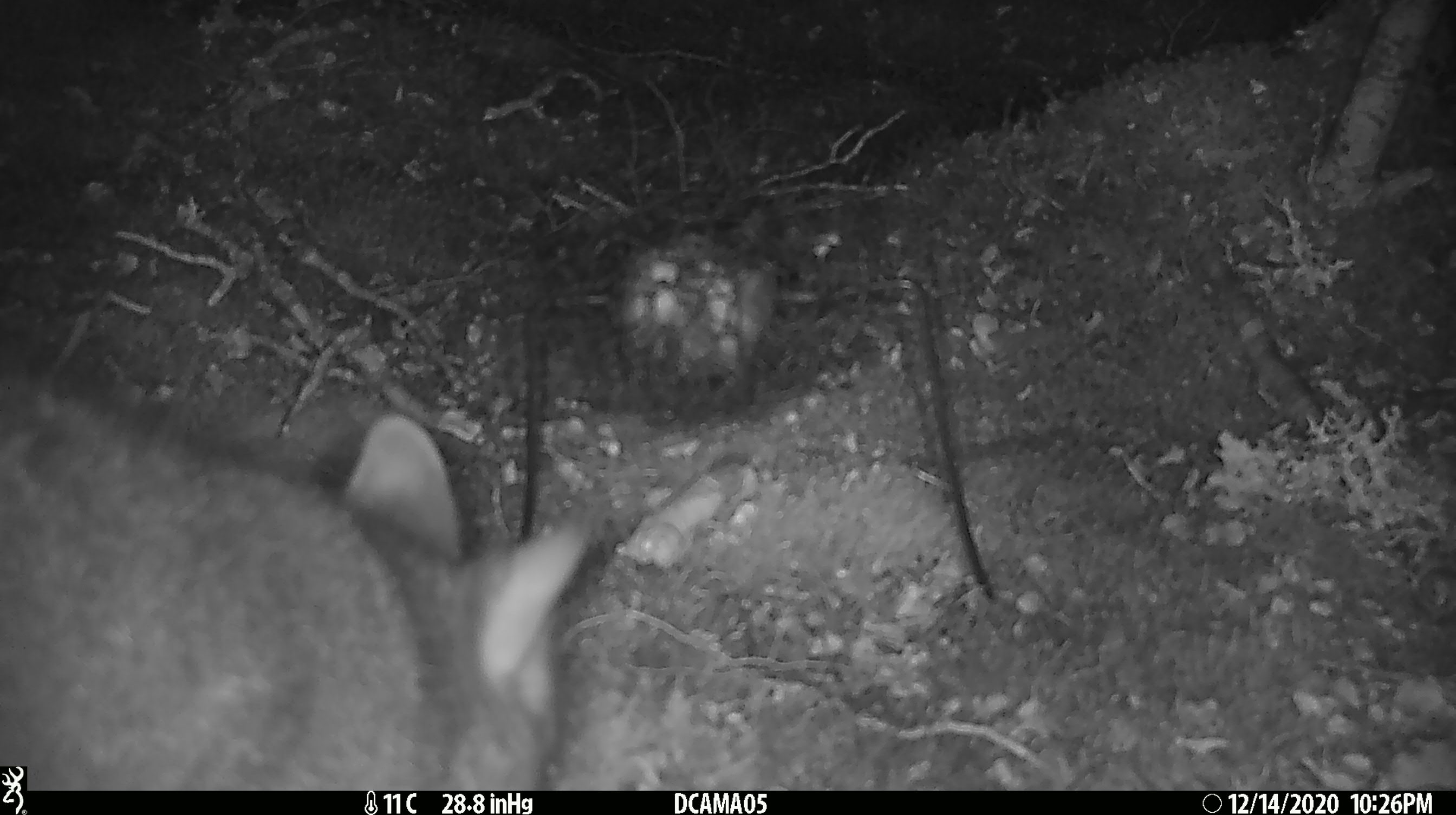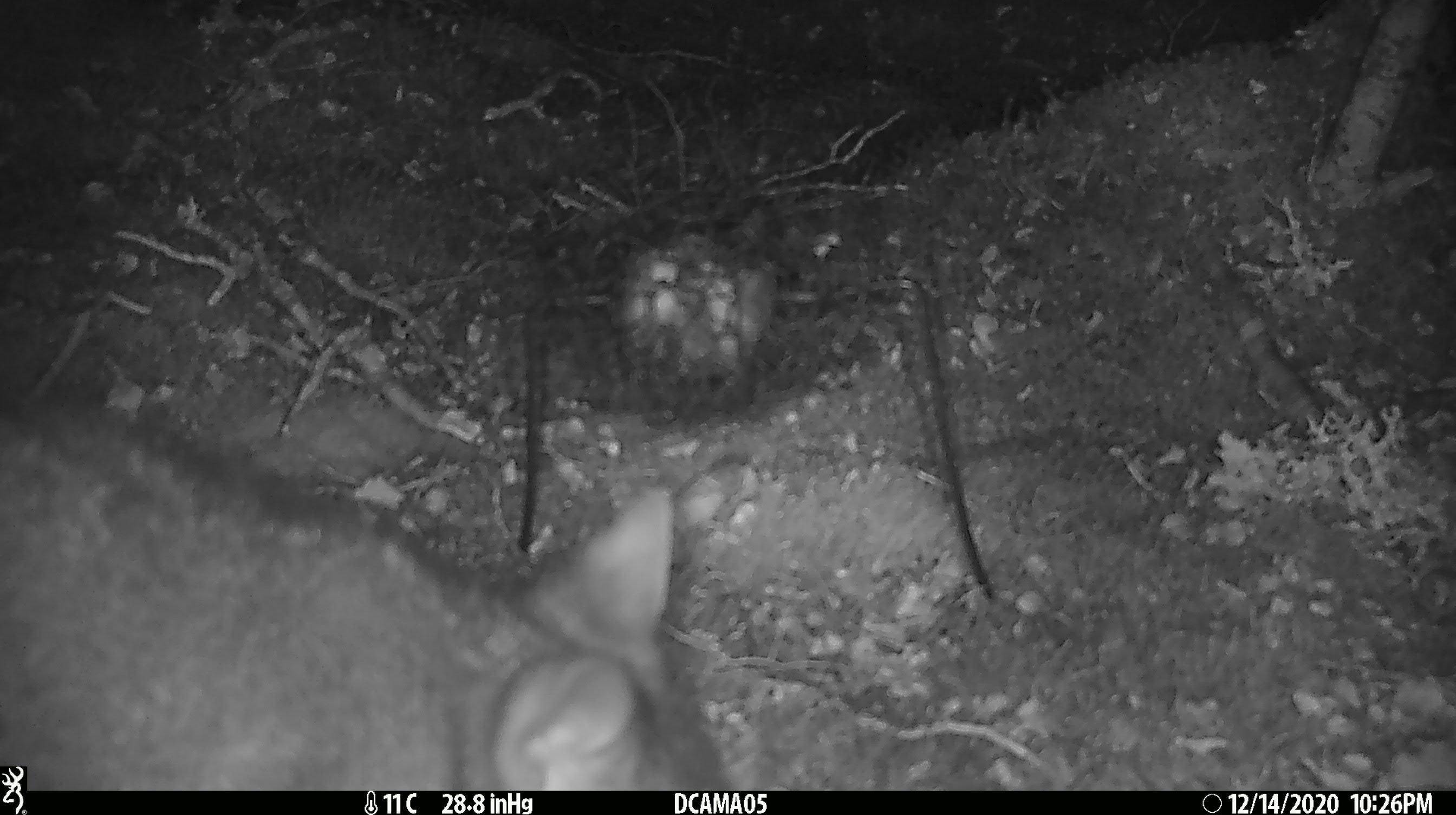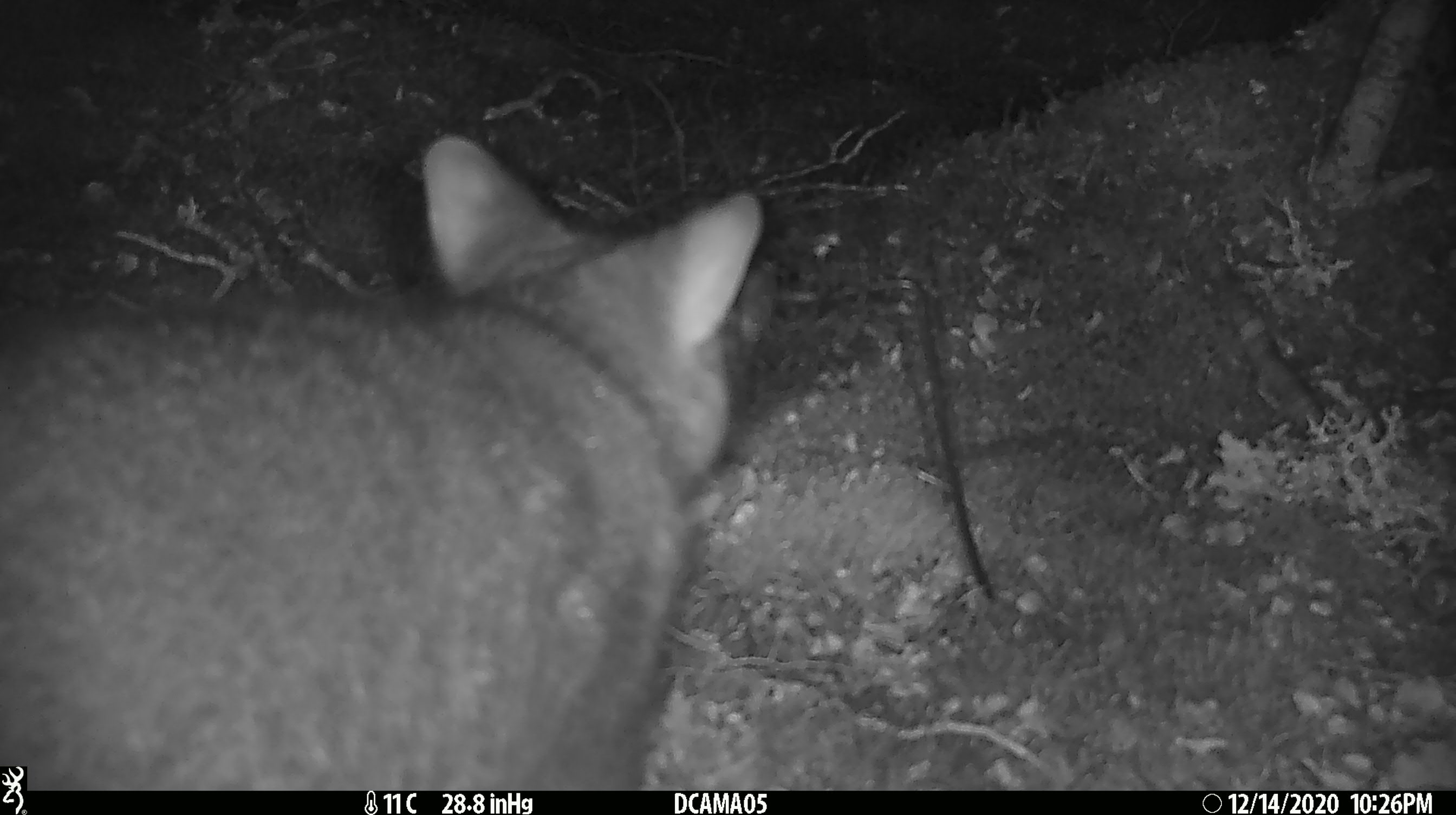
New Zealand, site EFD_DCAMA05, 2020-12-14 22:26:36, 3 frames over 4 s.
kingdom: Animalia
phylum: Chordata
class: Mammalia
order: Diprotodontia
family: Phalangeridae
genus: Trichosurus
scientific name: Trichosurus vulpecula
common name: common brushtail possum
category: possum